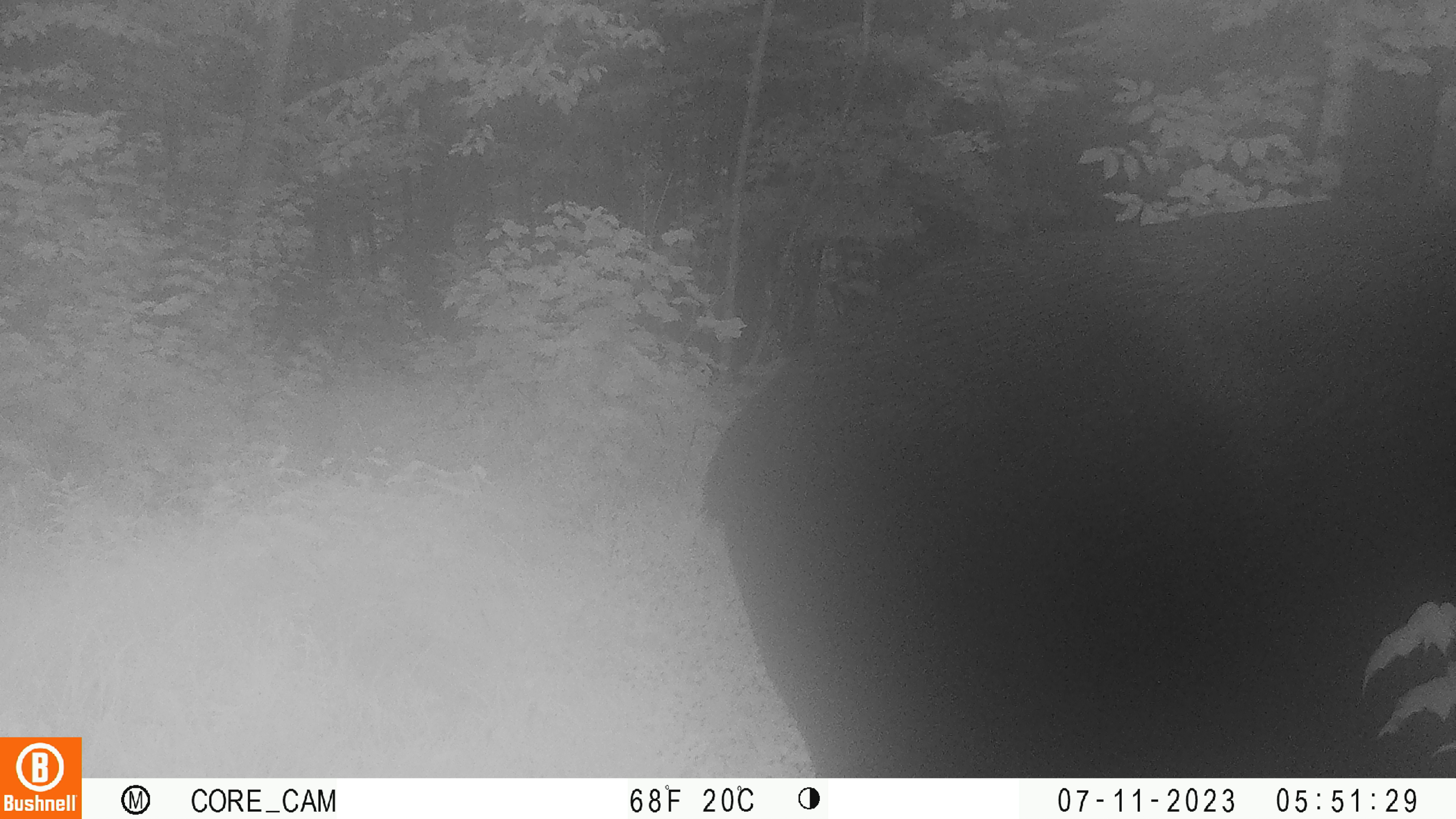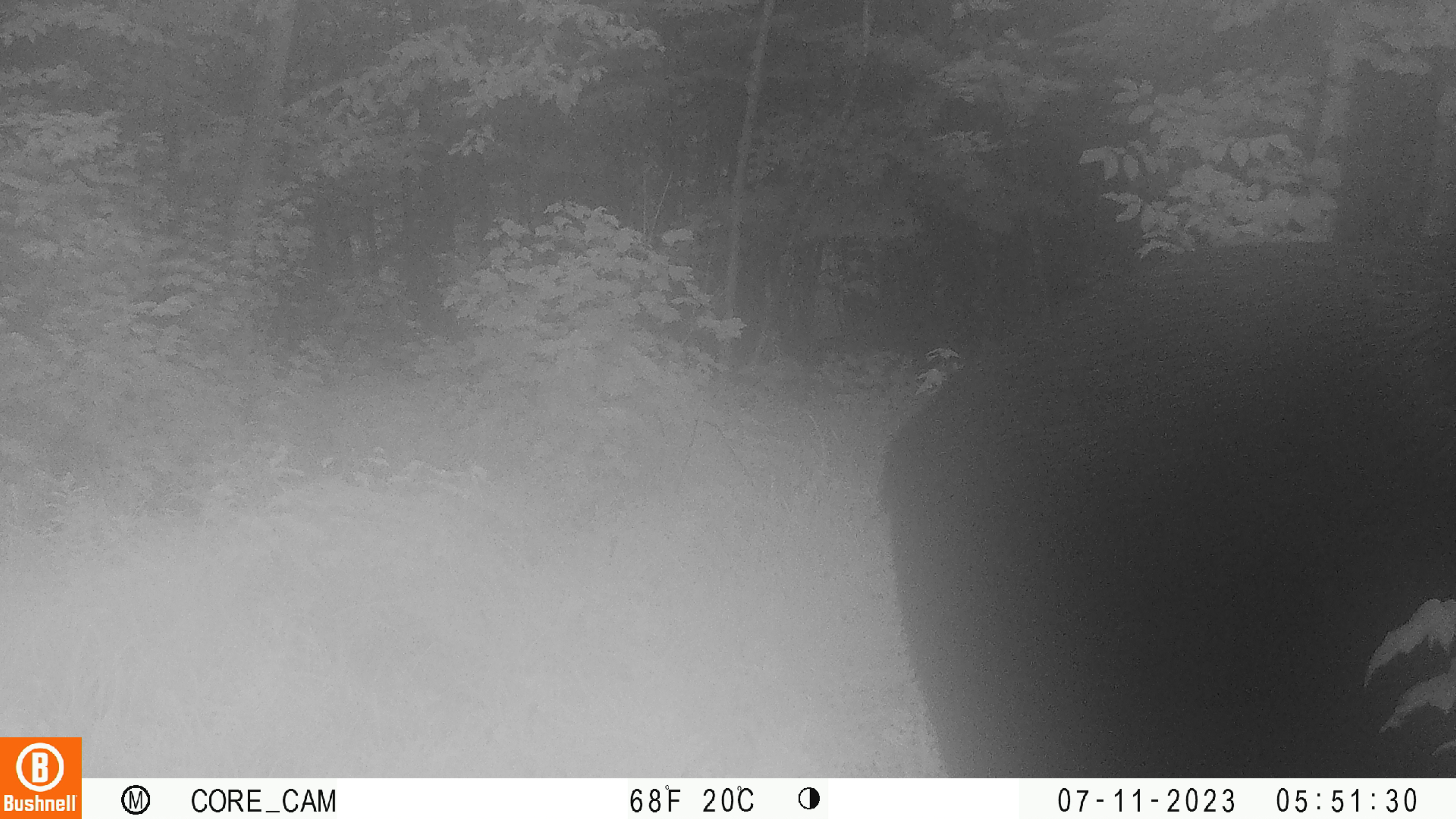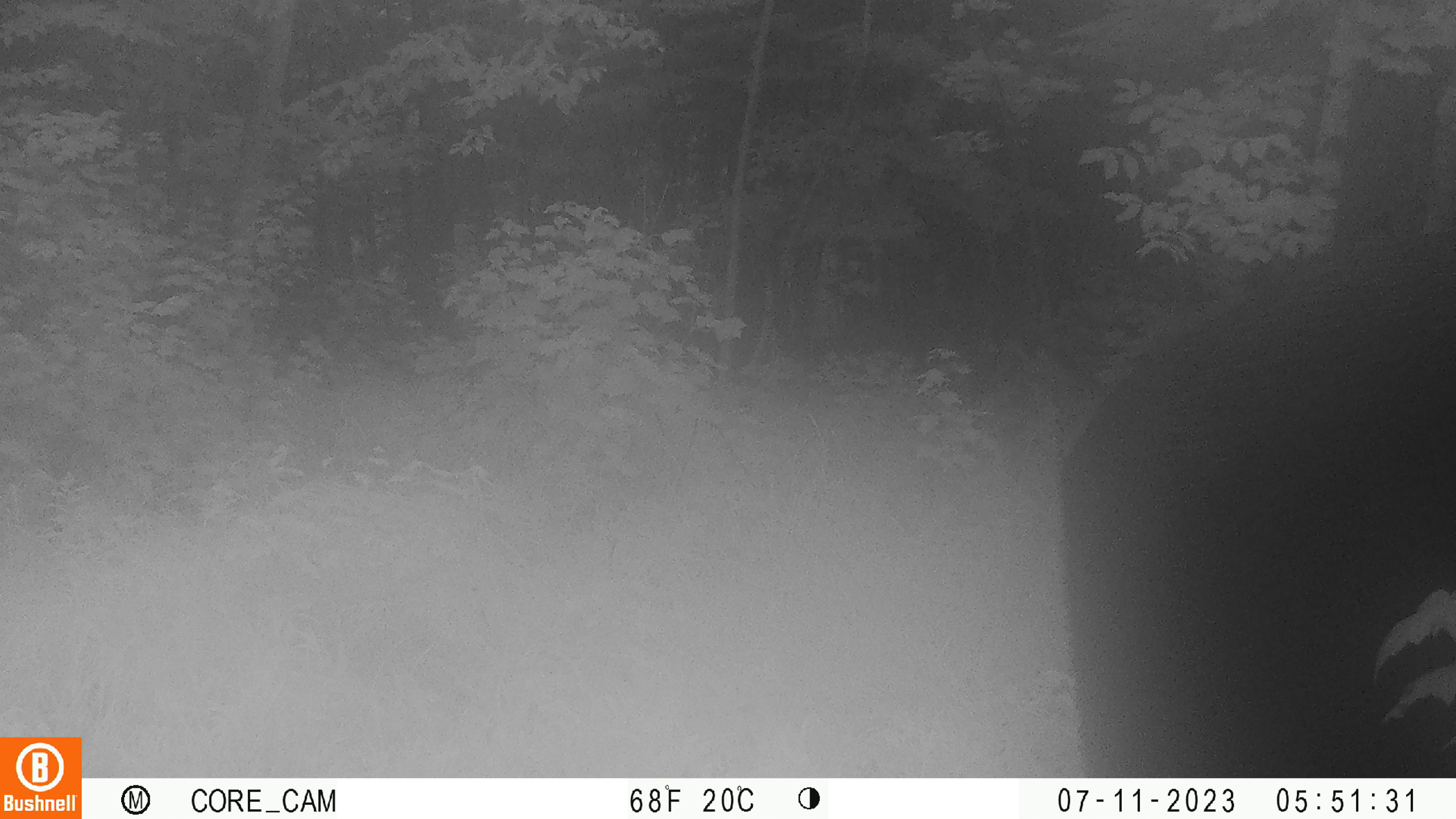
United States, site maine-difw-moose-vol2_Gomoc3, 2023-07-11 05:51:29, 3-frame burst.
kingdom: Animalia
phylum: Chordata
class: Mammalia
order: Artiodactyla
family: Cervidae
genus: Alces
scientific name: Alces alces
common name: moose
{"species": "moose (Alces alces)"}